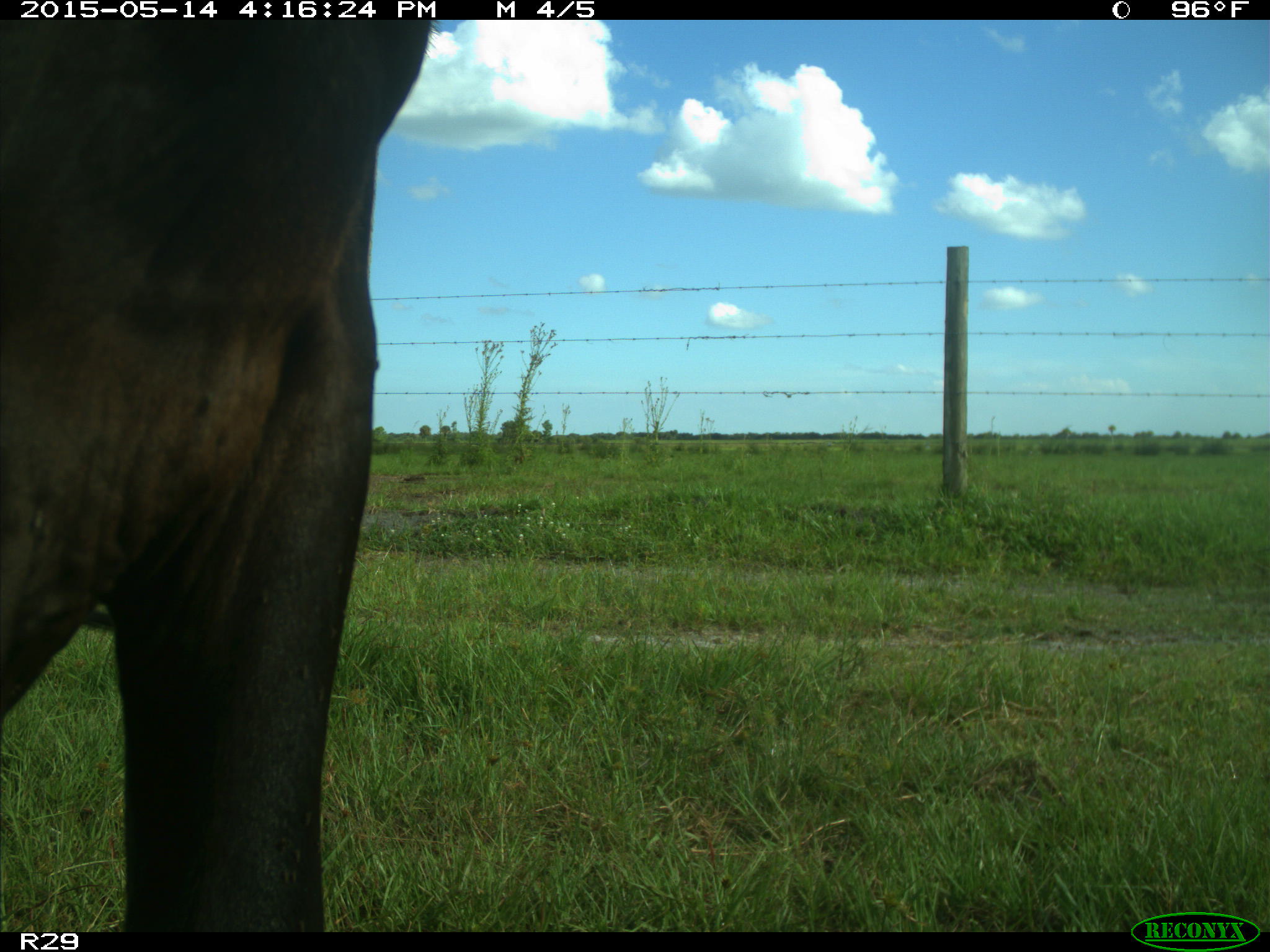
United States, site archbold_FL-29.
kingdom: Animalia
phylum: Chordata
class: Mammalia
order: Artiodactyla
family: Bovidae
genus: Bos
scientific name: Bos taurus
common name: domestic cow